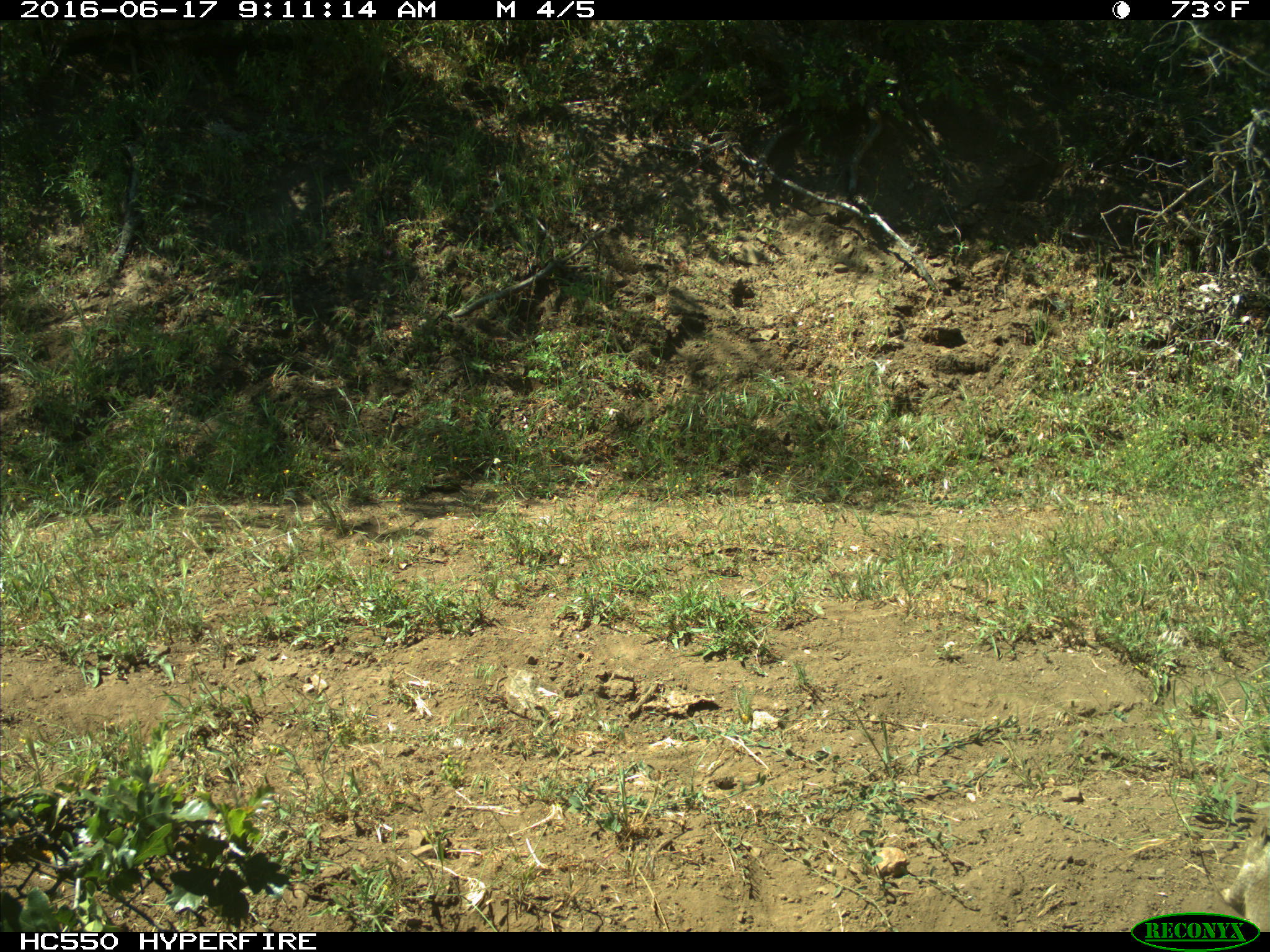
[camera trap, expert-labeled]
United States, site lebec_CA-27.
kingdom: Animalia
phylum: Chordata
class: Mammalia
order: Rodentia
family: Sciuridae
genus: Otospermophilus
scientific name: Otospermophilus beecheyi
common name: california ground squirrel